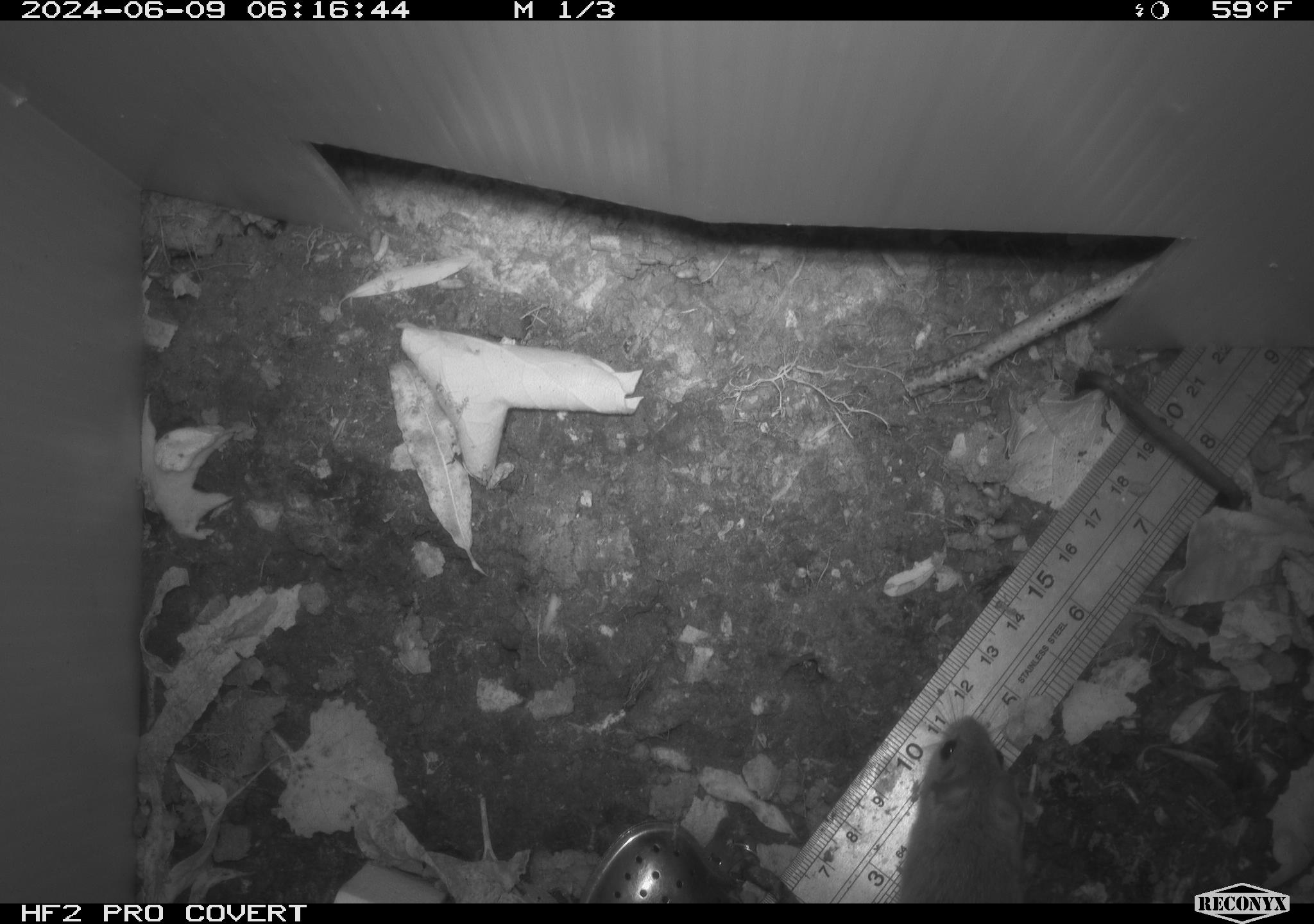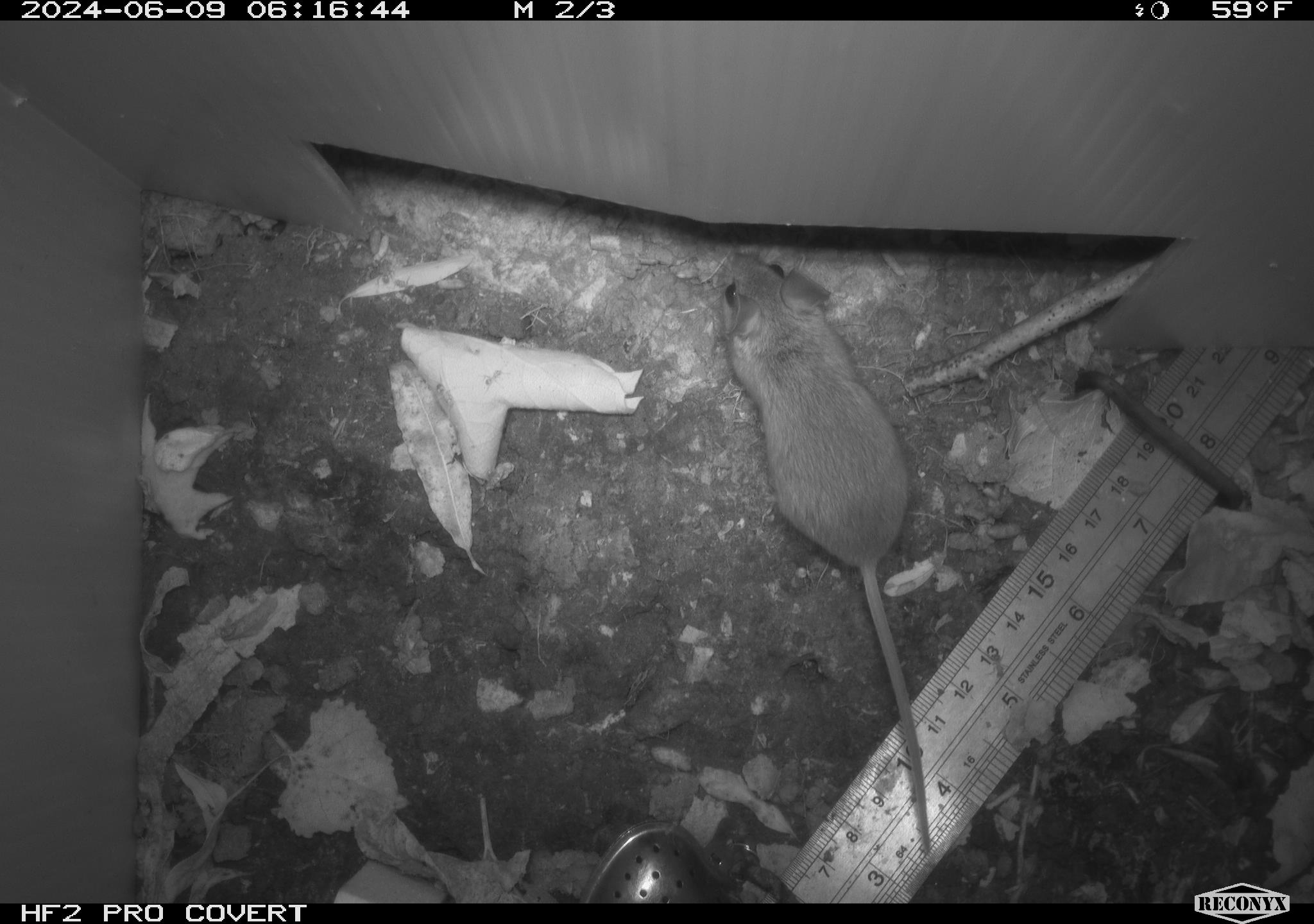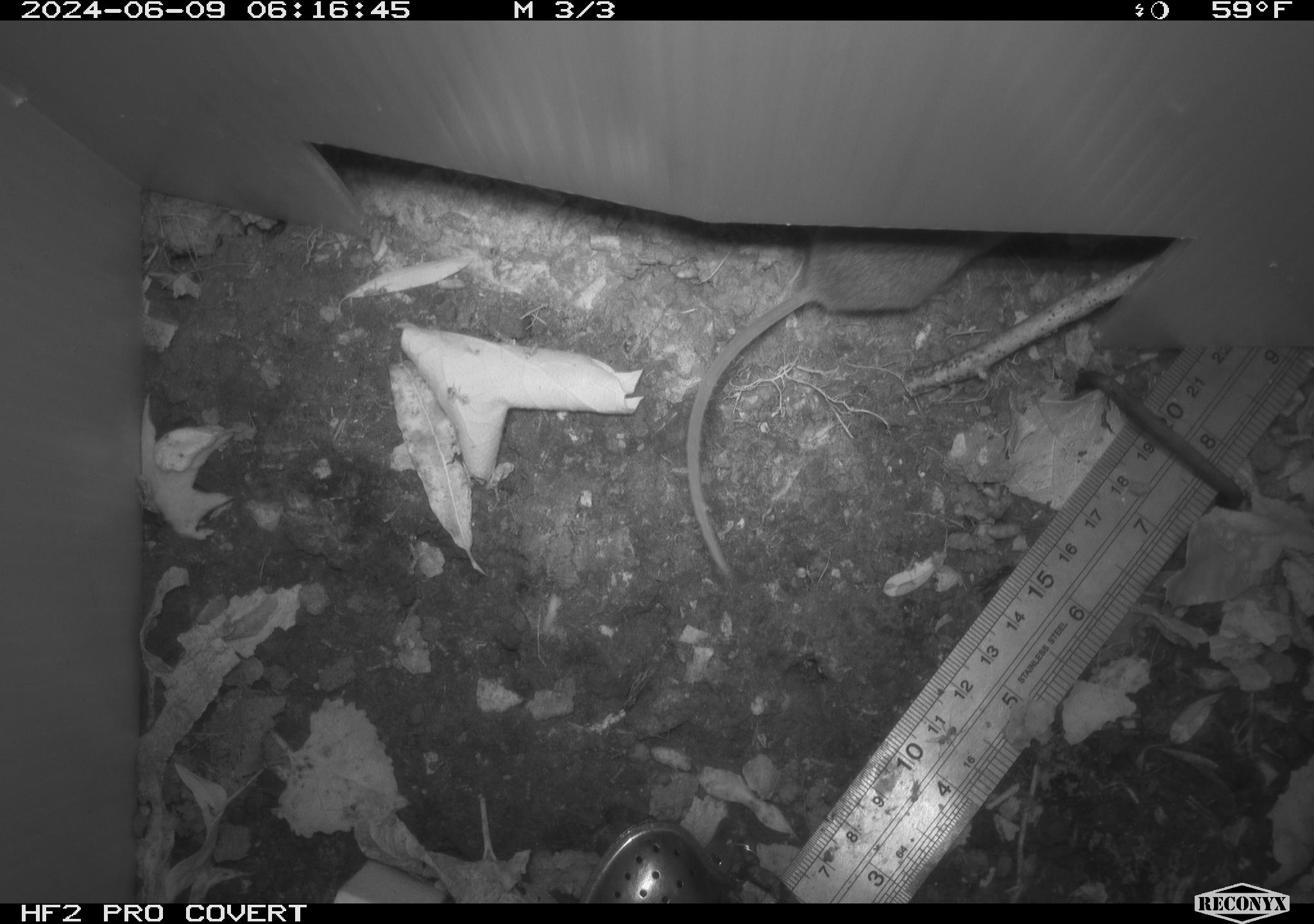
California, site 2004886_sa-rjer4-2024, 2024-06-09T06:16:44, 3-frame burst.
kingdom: Animalia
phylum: Chordata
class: Mammalia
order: Rodentia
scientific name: Rodentia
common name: mouse species